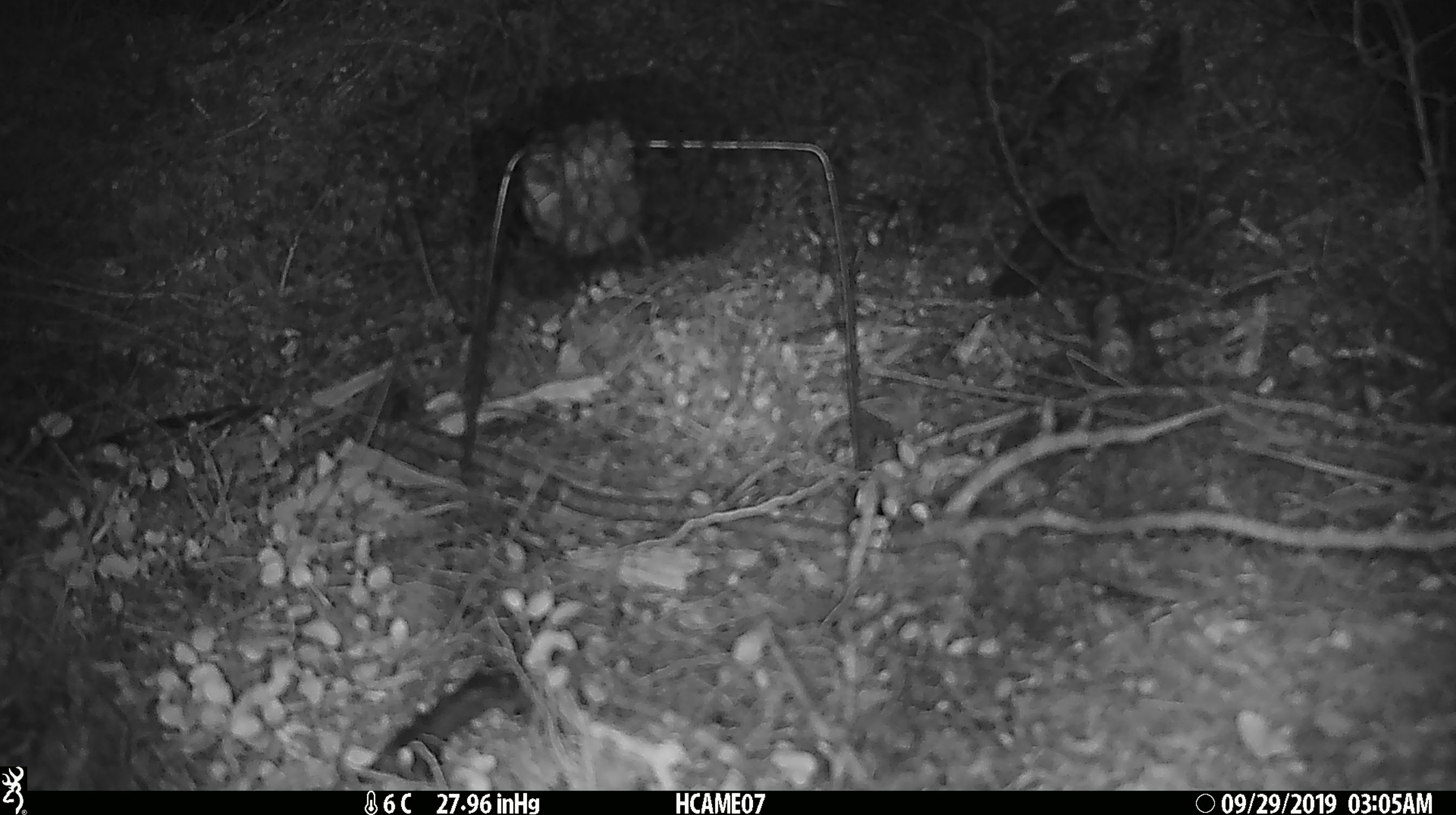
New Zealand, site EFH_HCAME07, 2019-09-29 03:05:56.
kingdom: Animalia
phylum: Chordata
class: Mammalia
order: Rodentia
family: Muridae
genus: Mus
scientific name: Mus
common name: mouse